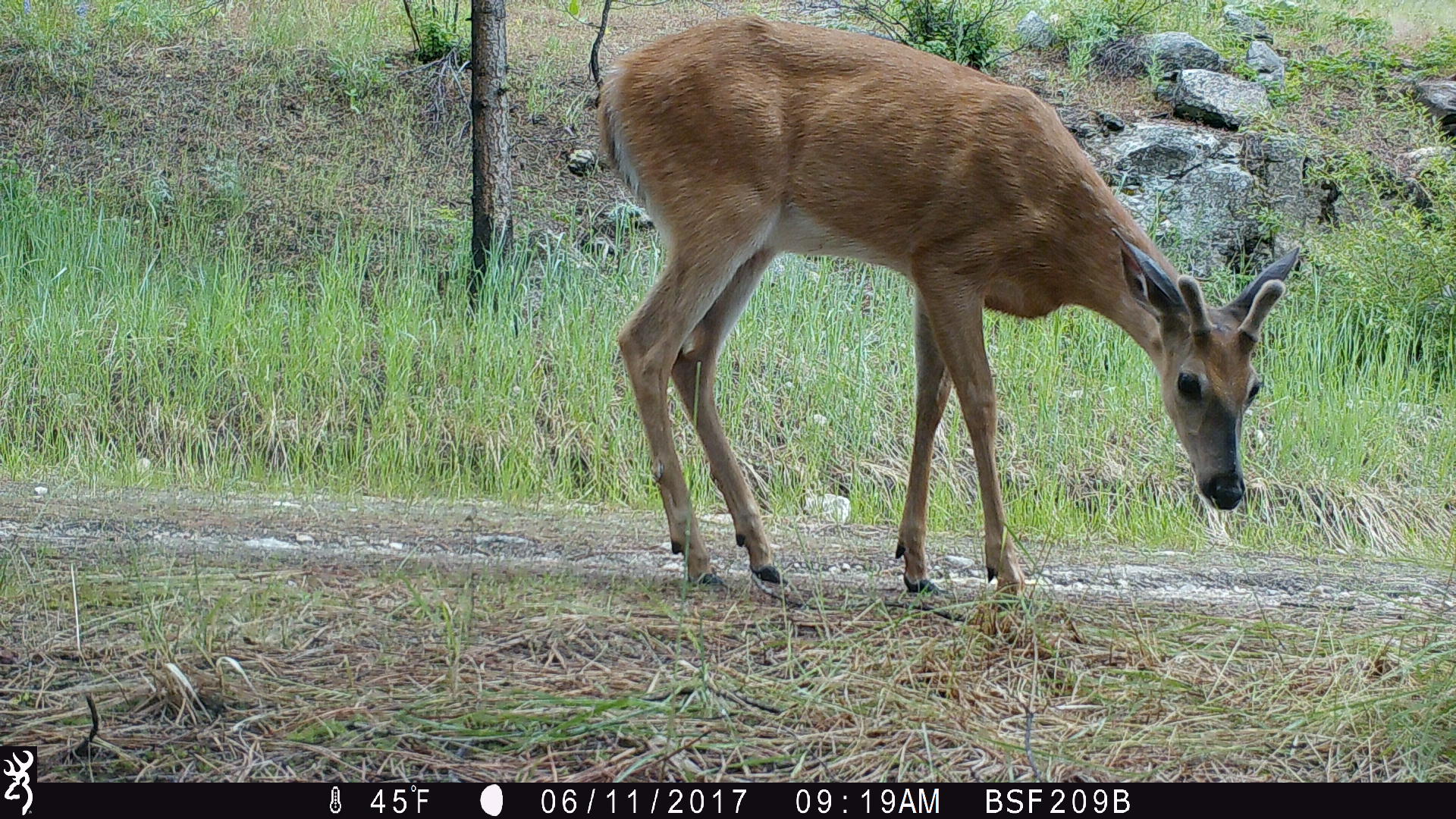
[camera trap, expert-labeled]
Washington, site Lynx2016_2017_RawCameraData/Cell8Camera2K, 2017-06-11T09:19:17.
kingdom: Animalia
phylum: Chordata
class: Mammalia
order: Artiodactyla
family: Cervidae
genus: Odocoileus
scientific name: Odocoileus virginianus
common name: white-tailed deer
Odocoileus virginianus (white-tailed deer). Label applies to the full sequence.